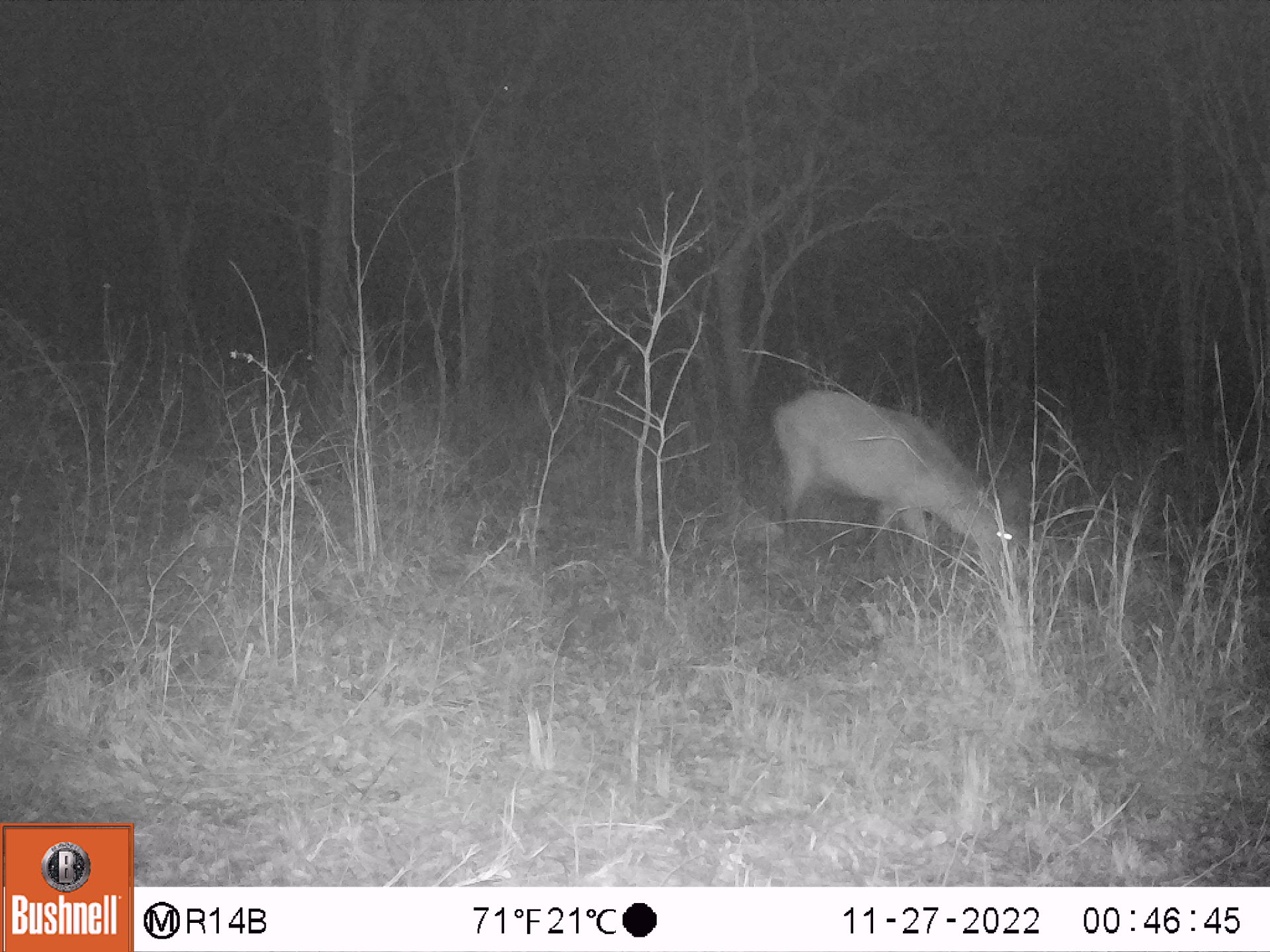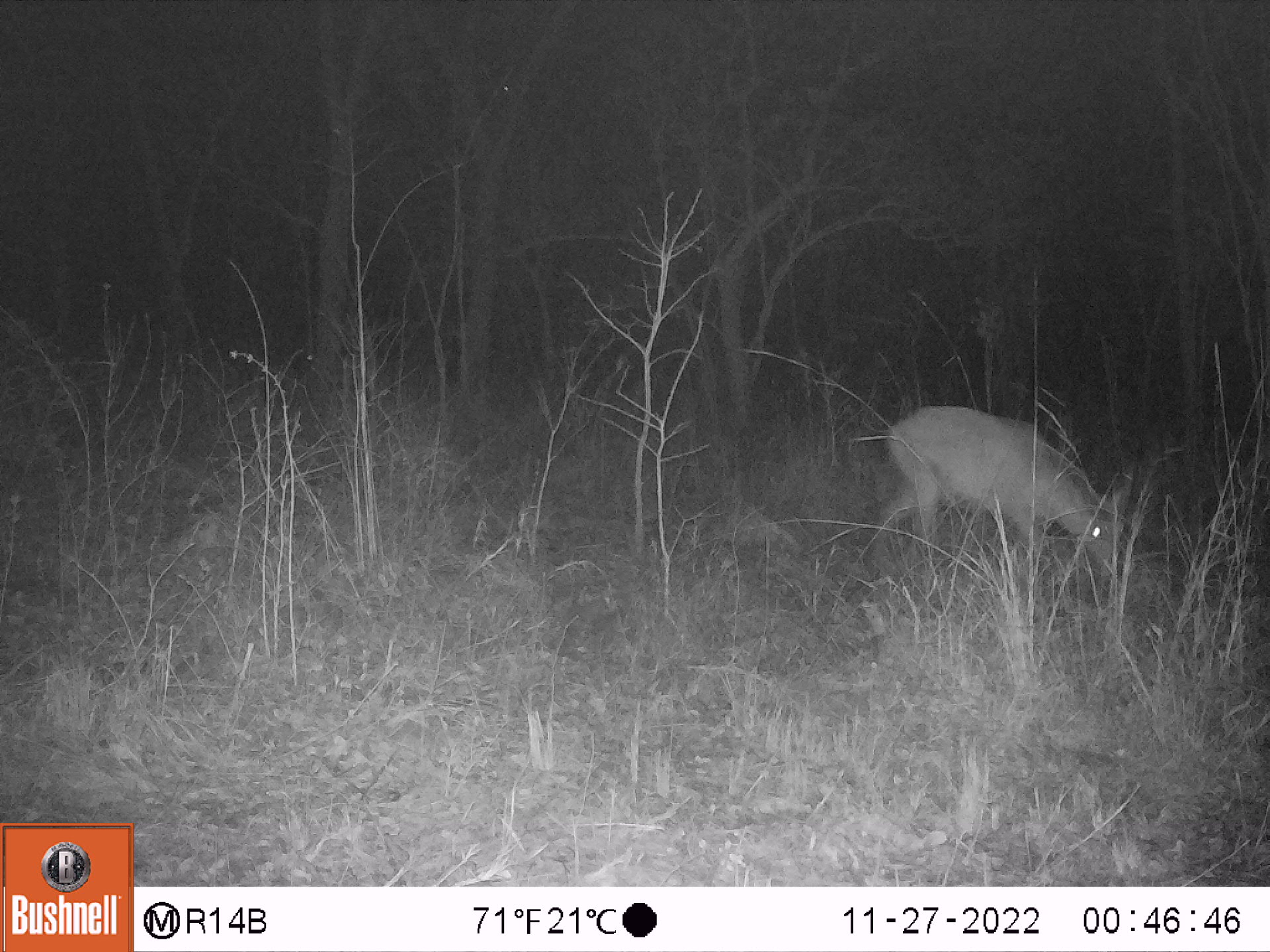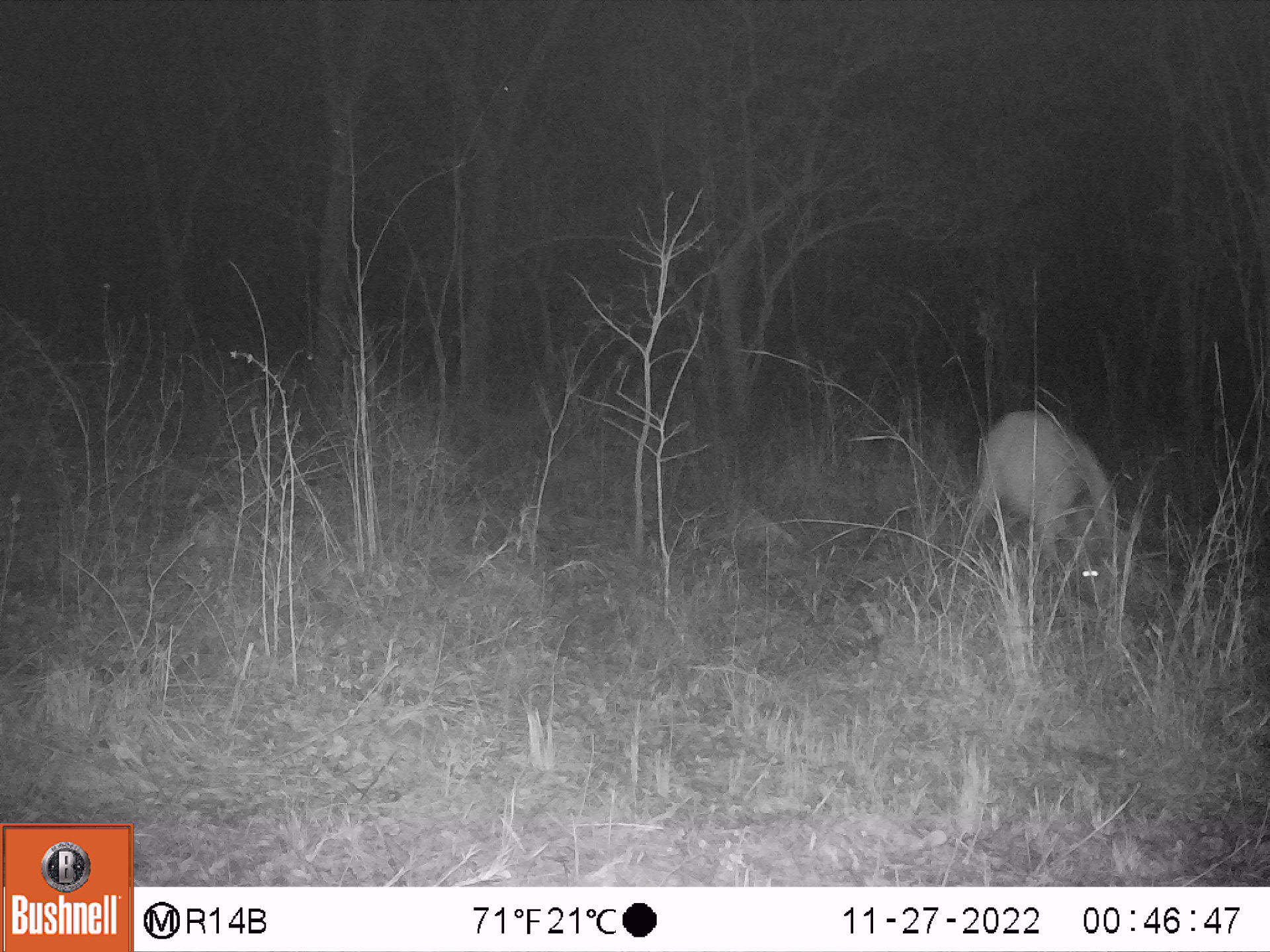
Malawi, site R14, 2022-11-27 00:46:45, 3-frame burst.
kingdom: Animalia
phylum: Chordata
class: Mammalia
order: Artiodactyla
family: Bovidae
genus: Kobus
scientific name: Kobus ellipsiprymnus ellipsiprymnus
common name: common waterbuck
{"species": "common waterbuck (Kobus ellipsiprymnus ellipsiprymnus)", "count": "1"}